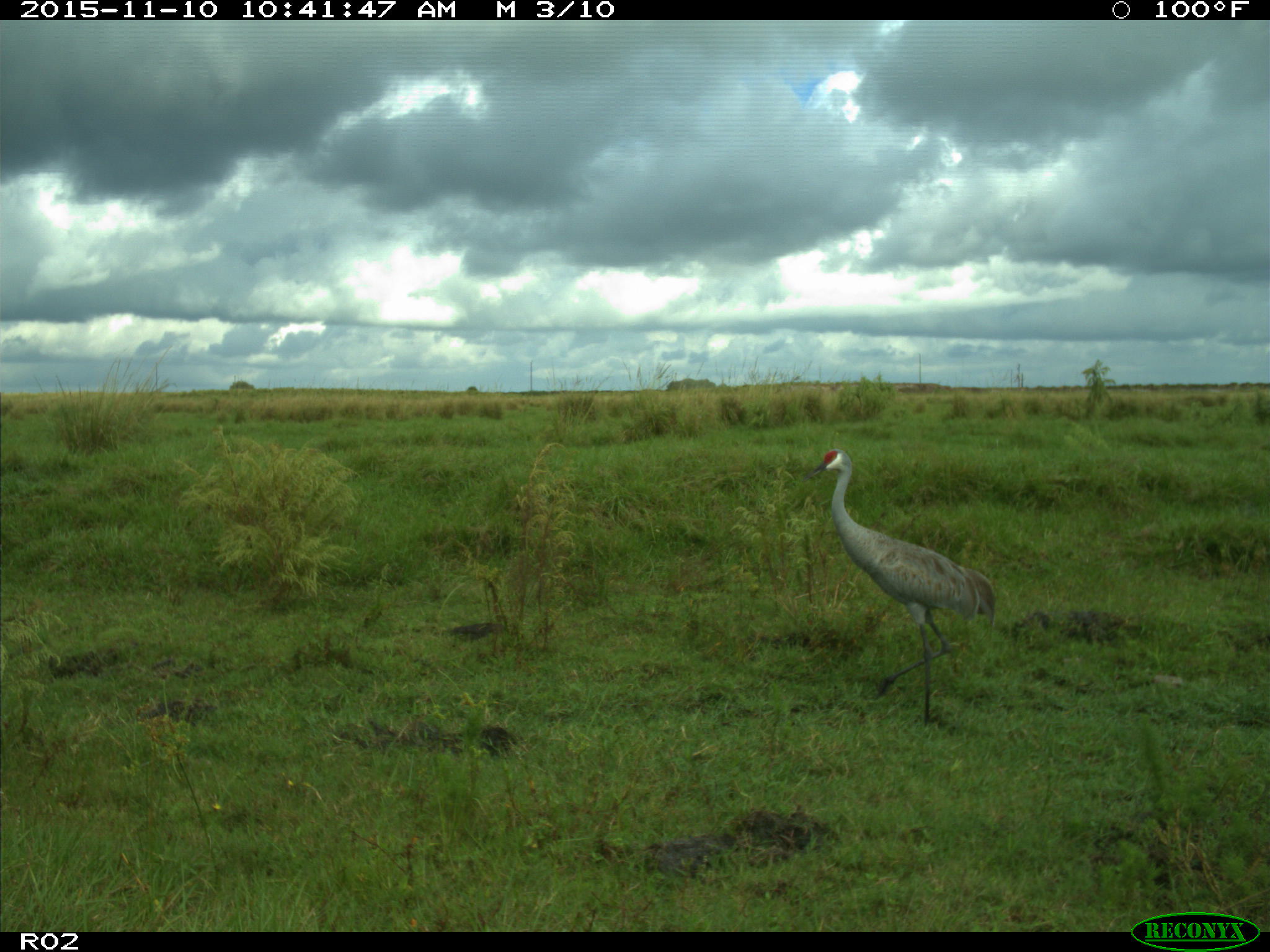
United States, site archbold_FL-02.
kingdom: Animalia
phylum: Chordata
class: Aves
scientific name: Aves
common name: birds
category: unidentified bird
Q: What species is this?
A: Unidentified bird (birds) (Aves).